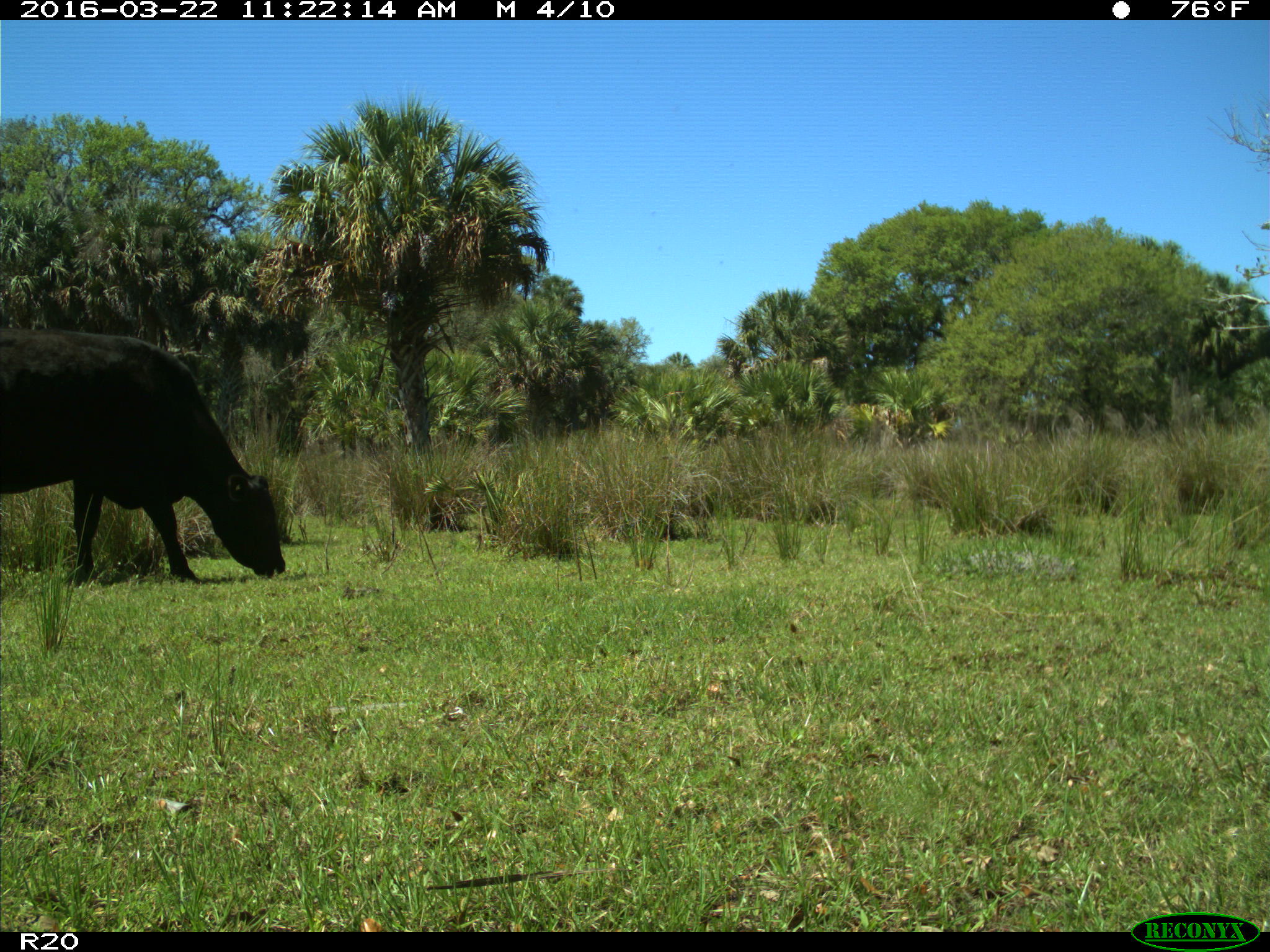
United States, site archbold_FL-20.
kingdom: Animalia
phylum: Chordata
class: Mammalia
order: Artiodactyla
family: Bovidae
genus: Bos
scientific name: Bos taurus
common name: domestic cow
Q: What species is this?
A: Bos taurus (domestic cow).